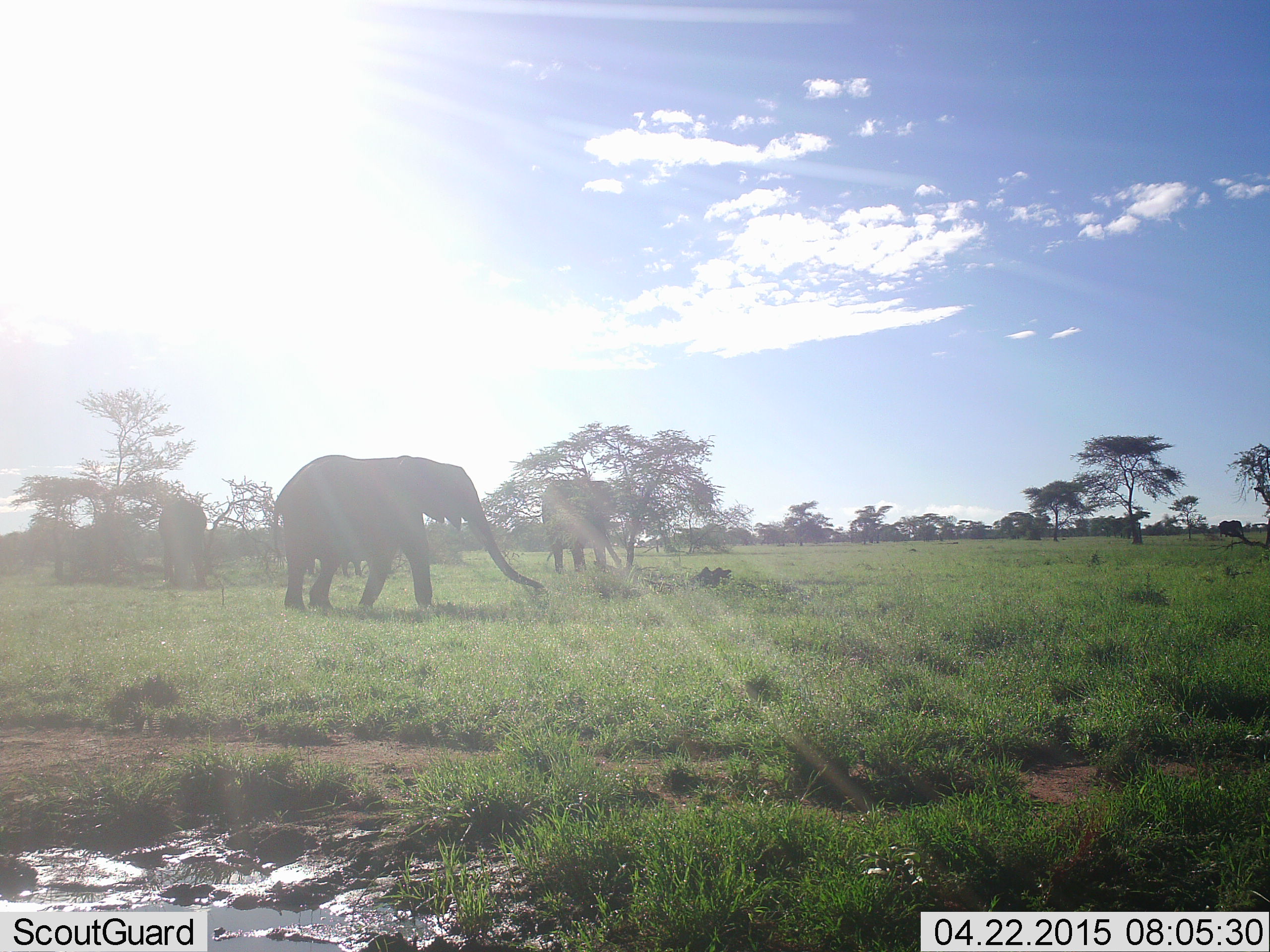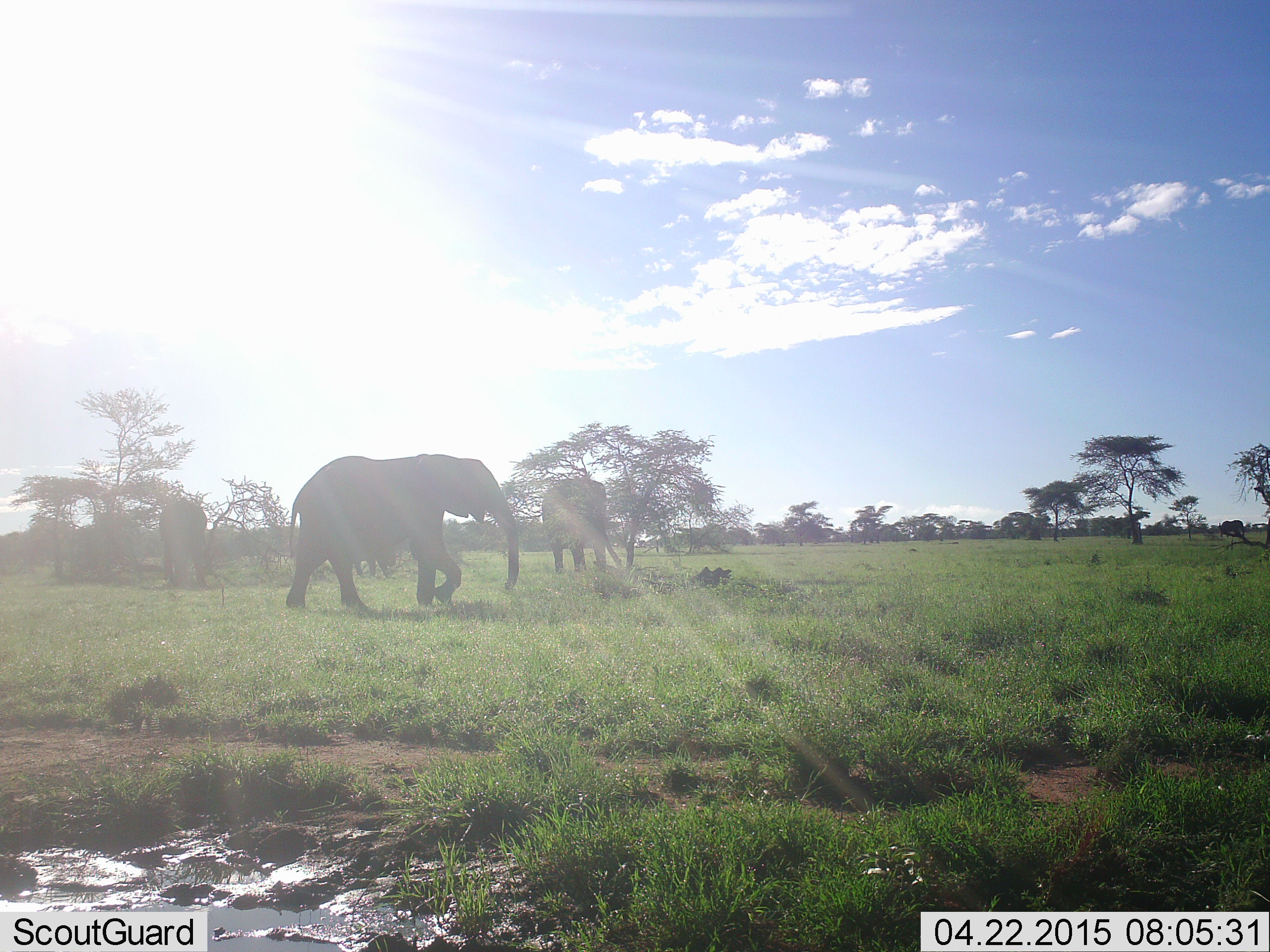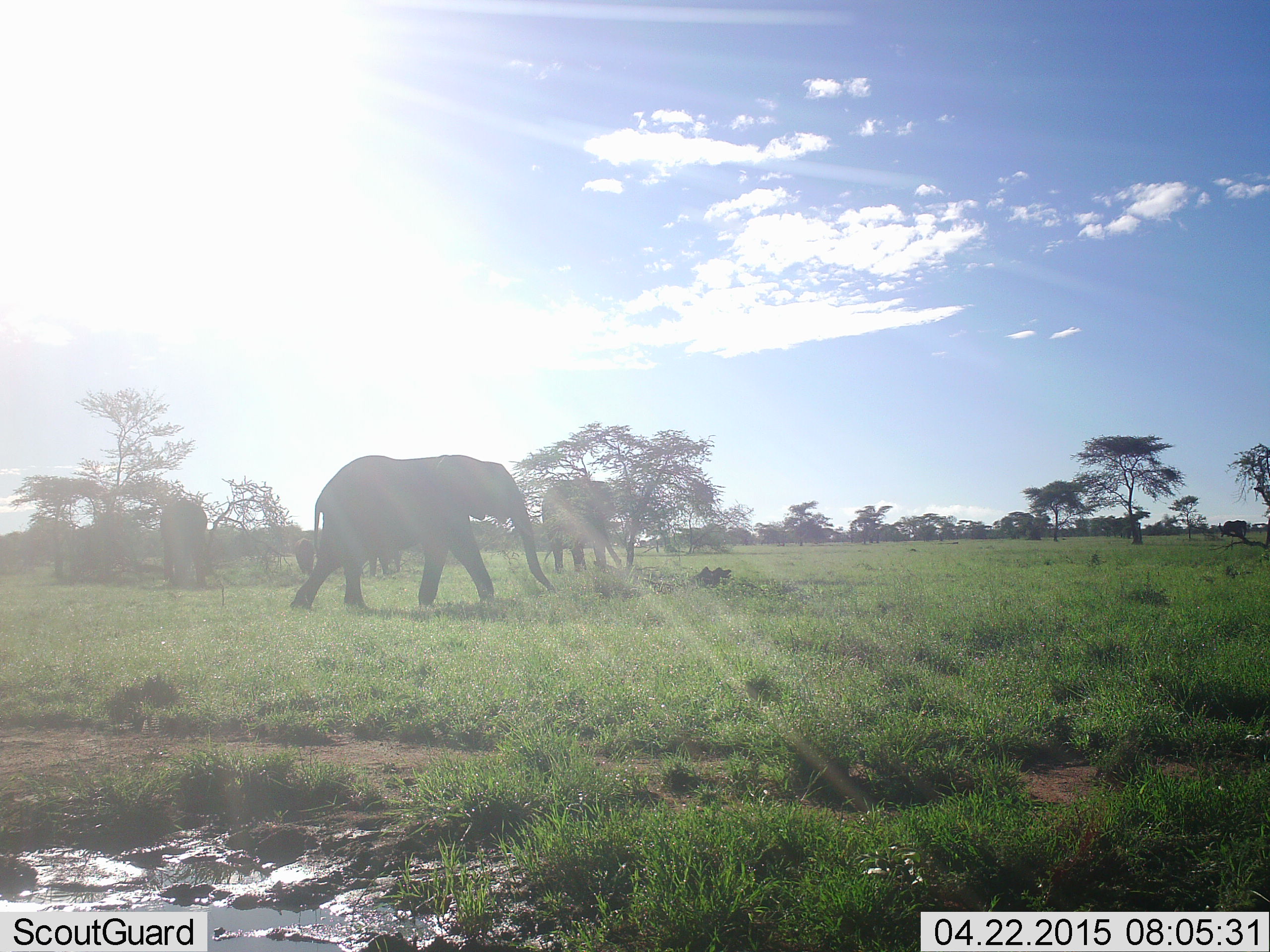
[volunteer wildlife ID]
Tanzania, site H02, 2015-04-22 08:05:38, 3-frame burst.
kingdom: Animalia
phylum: Chordata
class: Mammalia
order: Proboscidea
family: Elephantidae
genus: Loxodonta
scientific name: Loxodonta africana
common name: african bush elephant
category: elephant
Elephant (african bush elephant) (Loxodonta africana), count 3. Behavior (volunteer vote fractions): standing 80%, resting 0%, moving 90%, interacting 0%. Young present (vote fraction): 0%. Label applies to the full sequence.